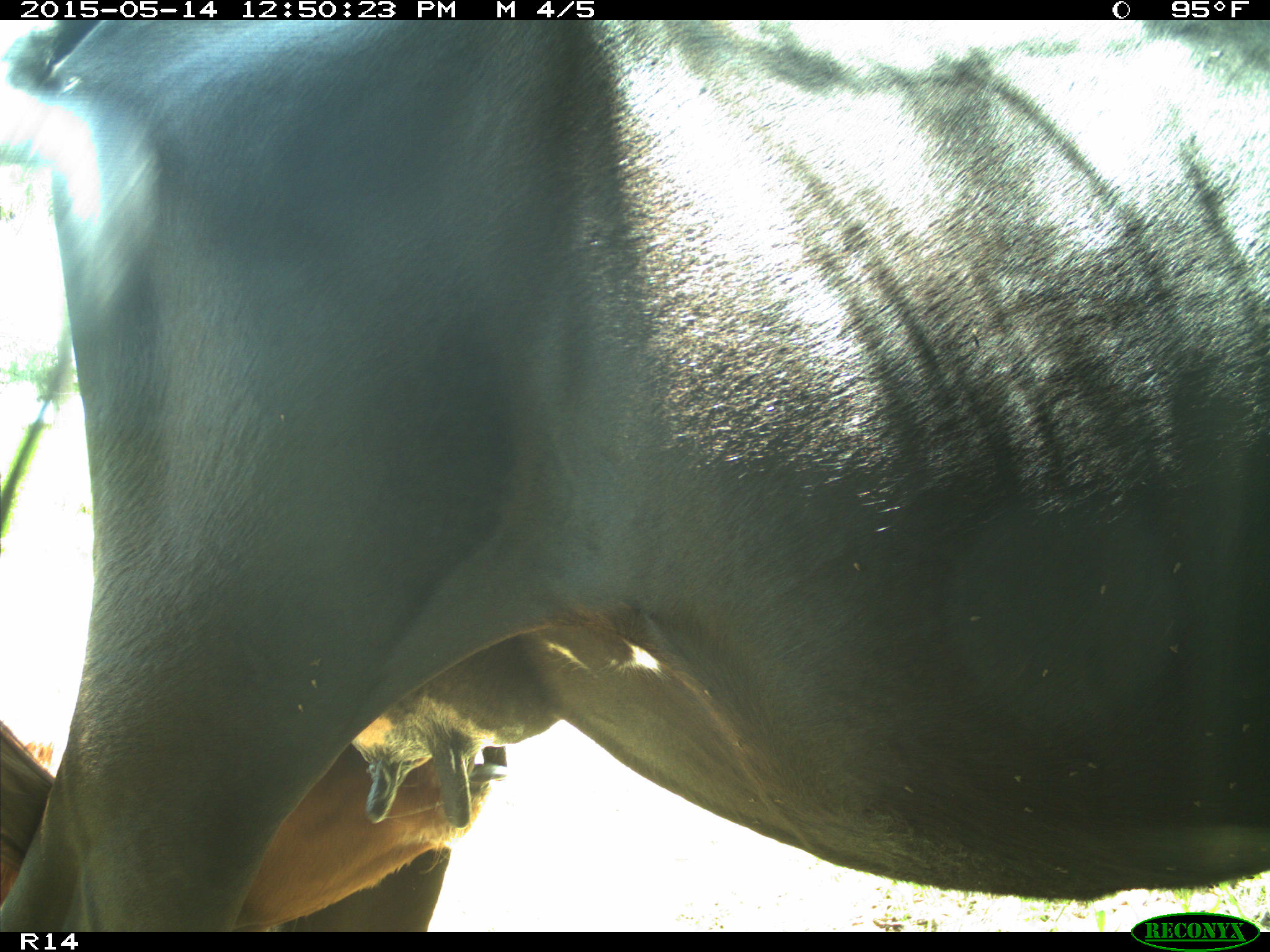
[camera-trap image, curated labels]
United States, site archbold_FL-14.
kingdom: Animalia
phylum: Chordata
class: Mammalia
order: Artiodactyla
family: Bovidae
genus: Bos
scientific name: Bos taurus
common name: domestic cow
Bos taurus (domestic cow).